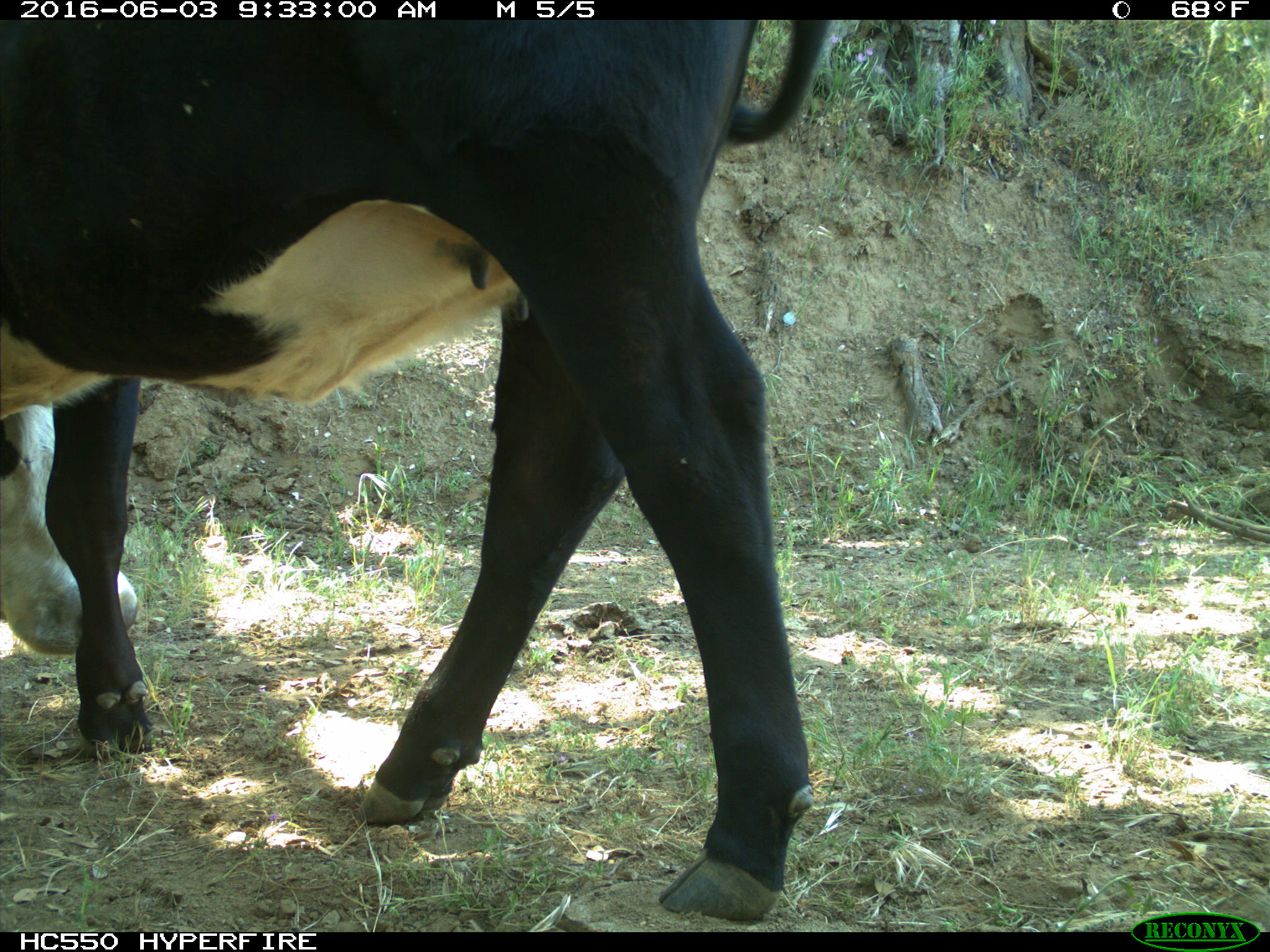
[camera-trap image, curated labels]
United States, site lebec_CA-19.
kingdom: Animalia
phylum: Chordata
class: Mammalia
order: Artiodactyla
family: Bovidae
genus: Bos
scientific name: Bos taurus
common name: domestic cow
Bos taurus (domestic cow).